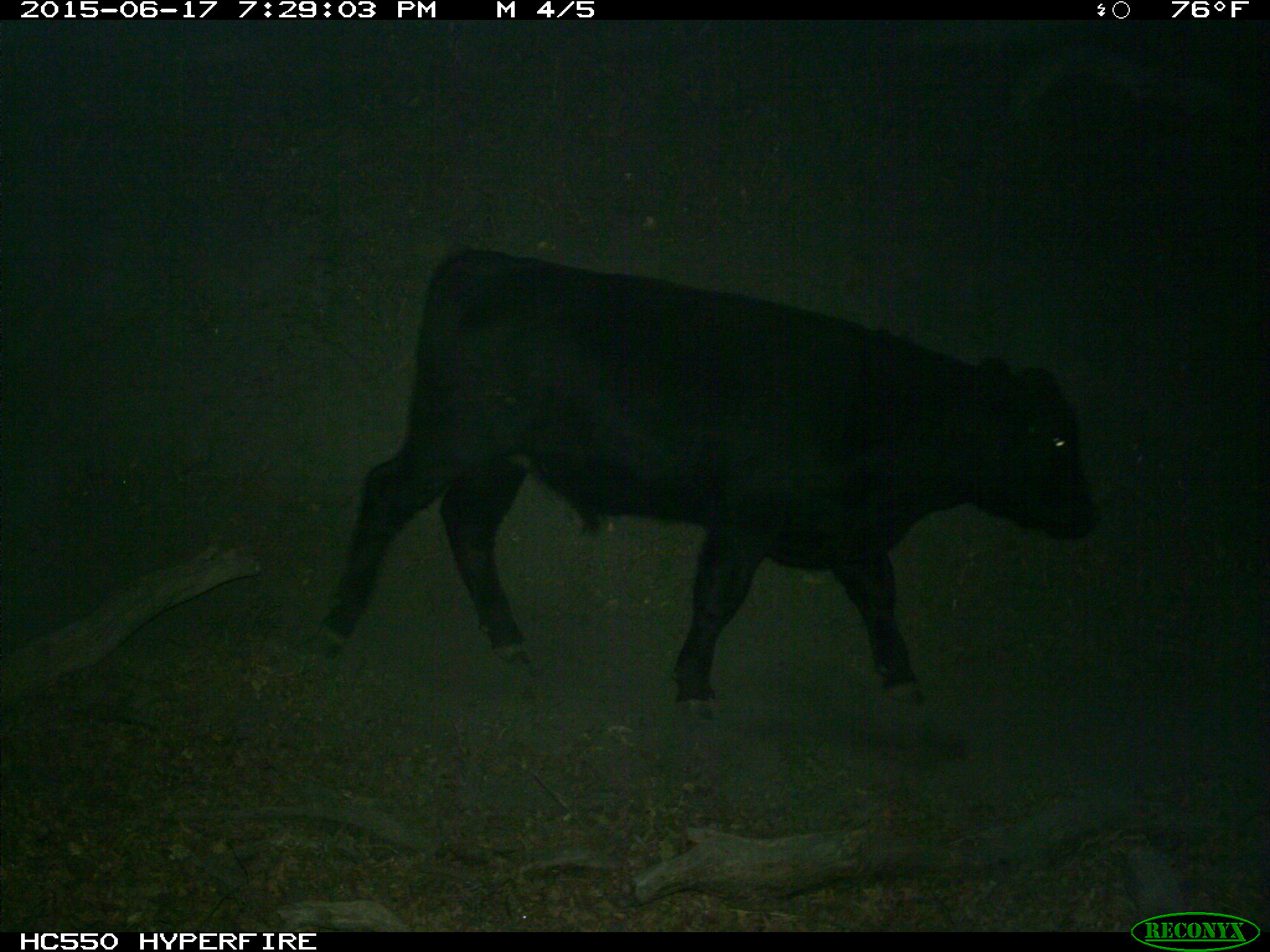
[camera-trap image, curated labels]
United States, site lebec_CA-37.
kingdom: Animalia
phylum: Chordata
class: Mammalia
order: Artiodactyla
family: Bovidae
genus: Bos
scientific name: Bos taurus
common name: domestic cow